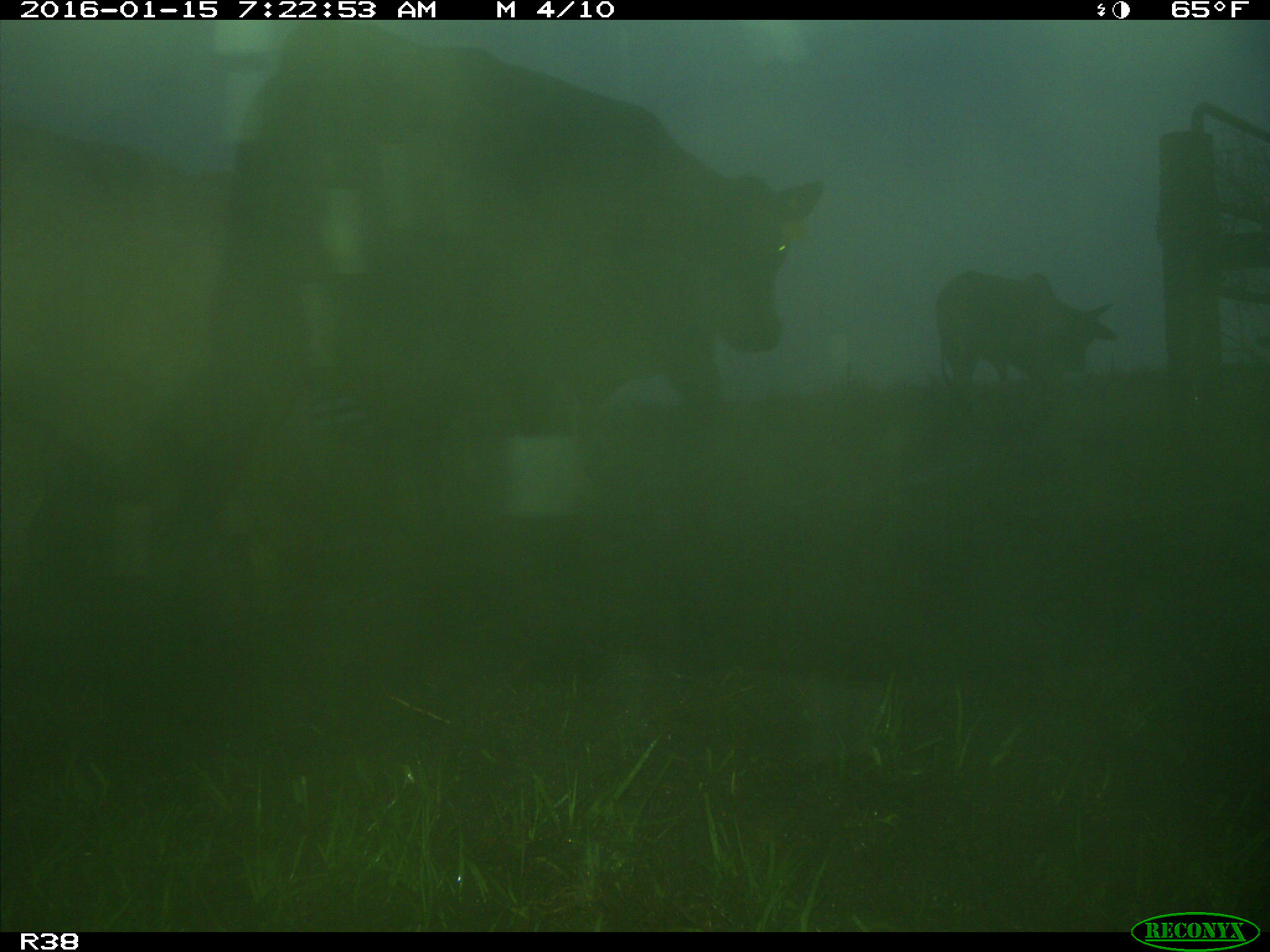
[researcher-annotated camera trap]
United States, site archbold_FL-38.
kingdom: Animalia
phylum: Chordata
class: Mammalia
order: Artiodactyla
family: Bovidae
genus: Bos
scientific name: Bos taurus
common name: domestic cow